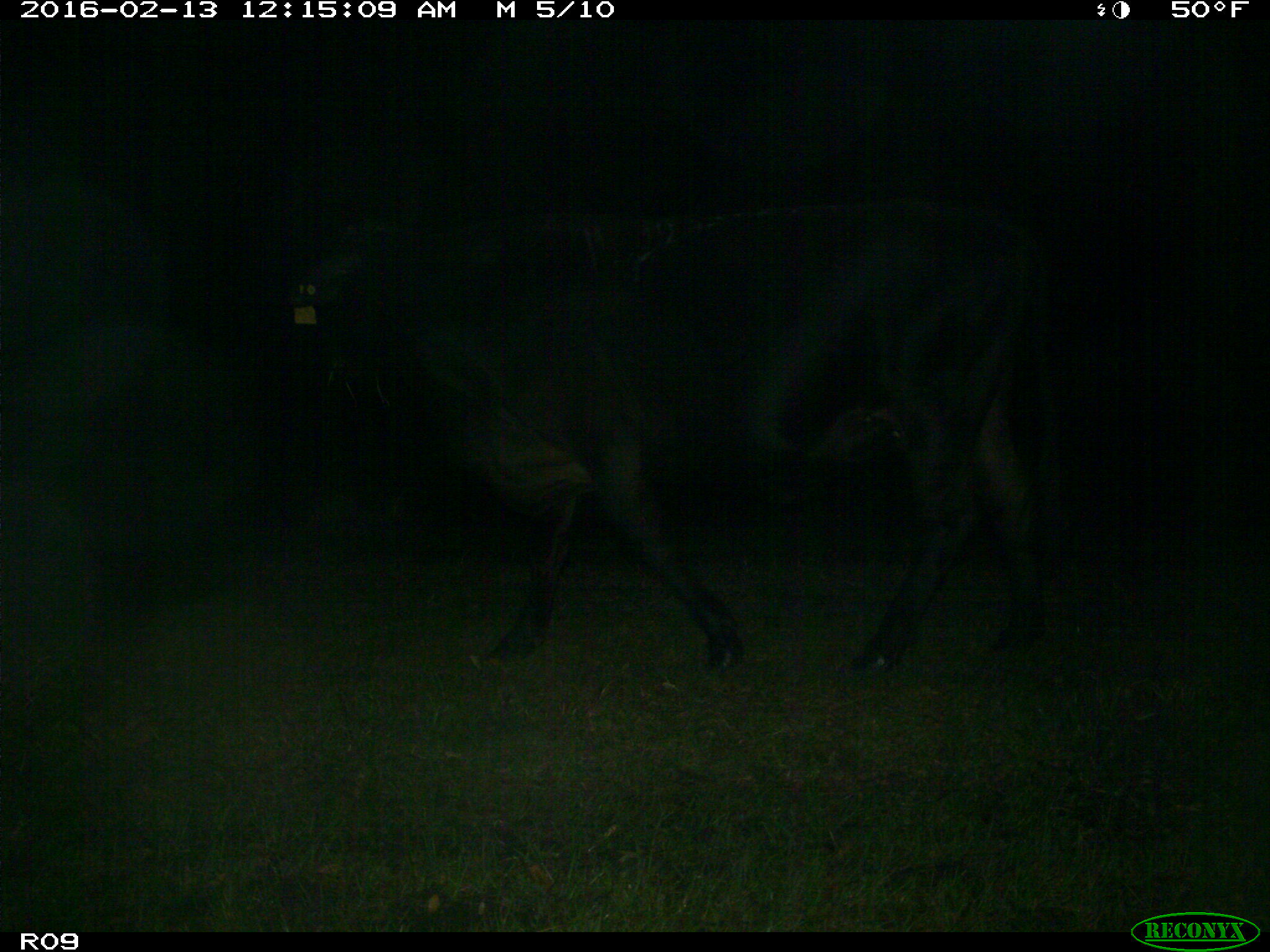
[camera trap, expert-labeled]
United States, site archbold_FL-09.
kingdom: Animalia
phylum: Chordata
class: Mammalia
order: Artiodactyla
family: Bovidae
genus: Bos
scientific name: Bos taurus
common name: domestic cow